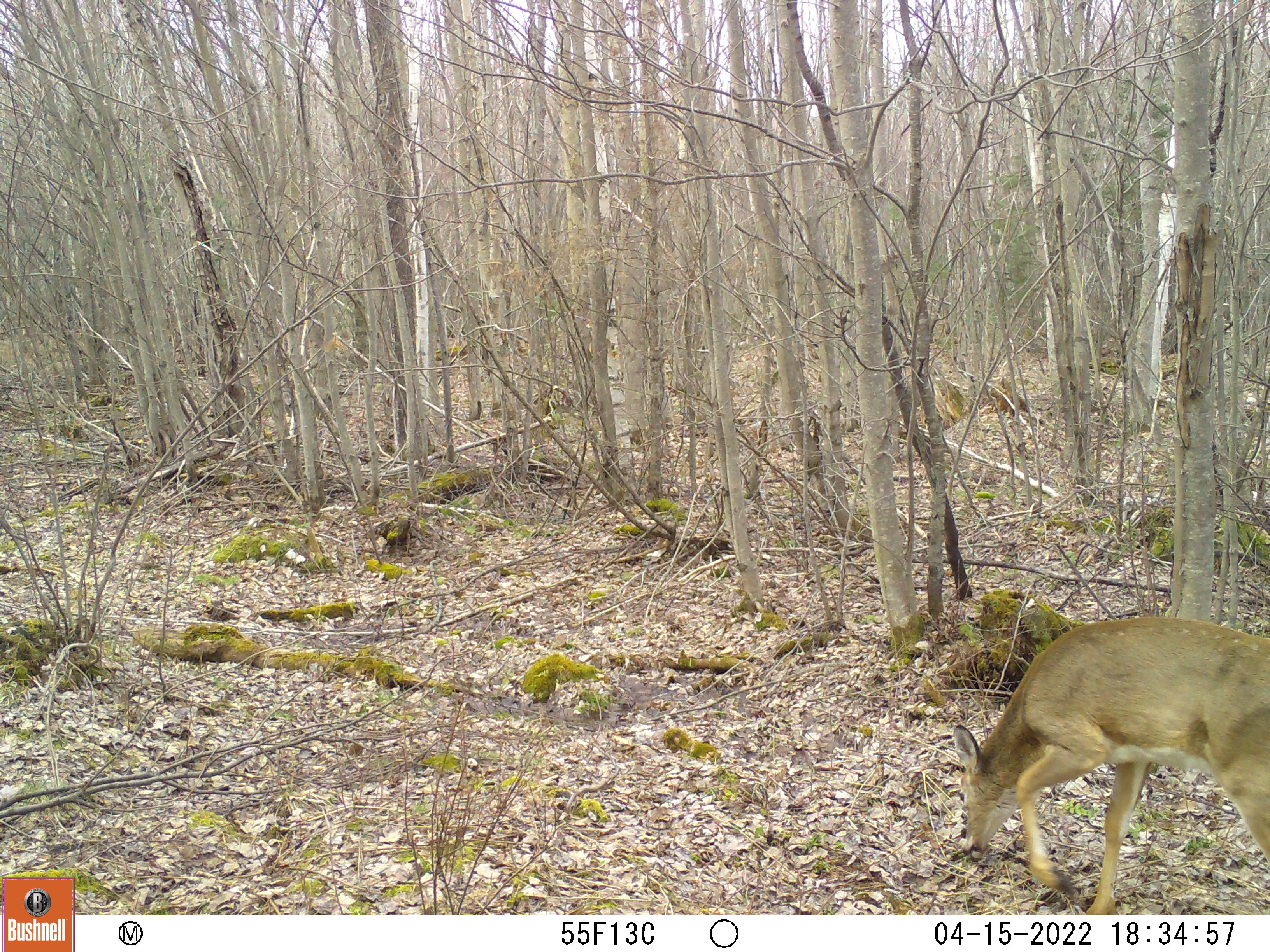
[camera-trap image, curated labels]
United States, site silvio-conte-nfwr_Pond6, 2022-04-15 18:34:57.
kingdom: Animalia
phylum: Chordata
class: Mammalia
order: Artiodactyla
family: Cervidae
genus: Odocoileus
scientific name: Odocoileus virginianus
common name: white-tailed deer